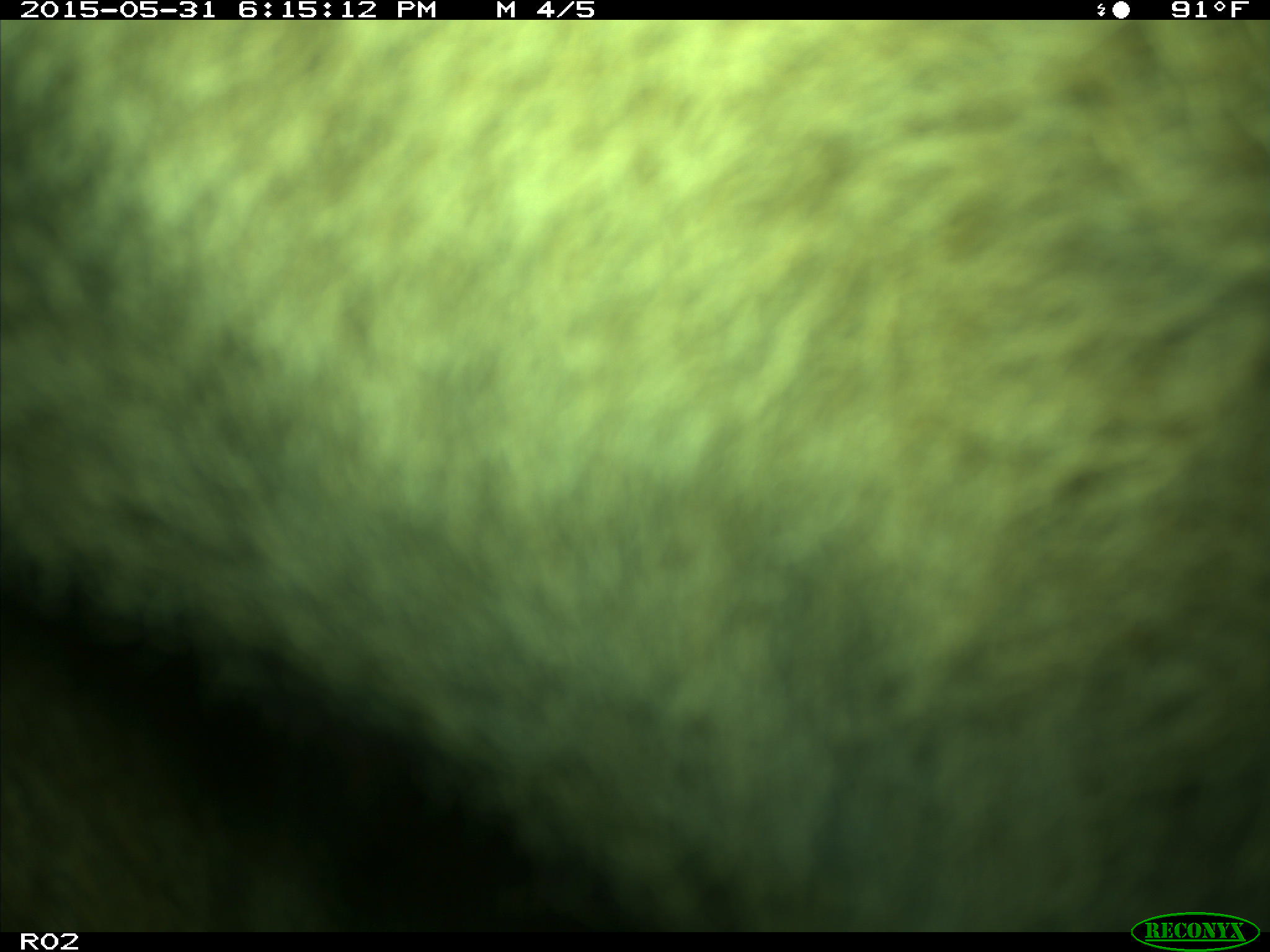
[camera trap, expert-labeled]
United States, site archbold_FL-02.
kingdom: Animalia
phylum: Chordata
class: Mammalia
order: Artiodactyla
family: Bovidae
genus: Bos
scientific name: Bos taurus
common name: domestic cow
Bos taurus (domestic cow).